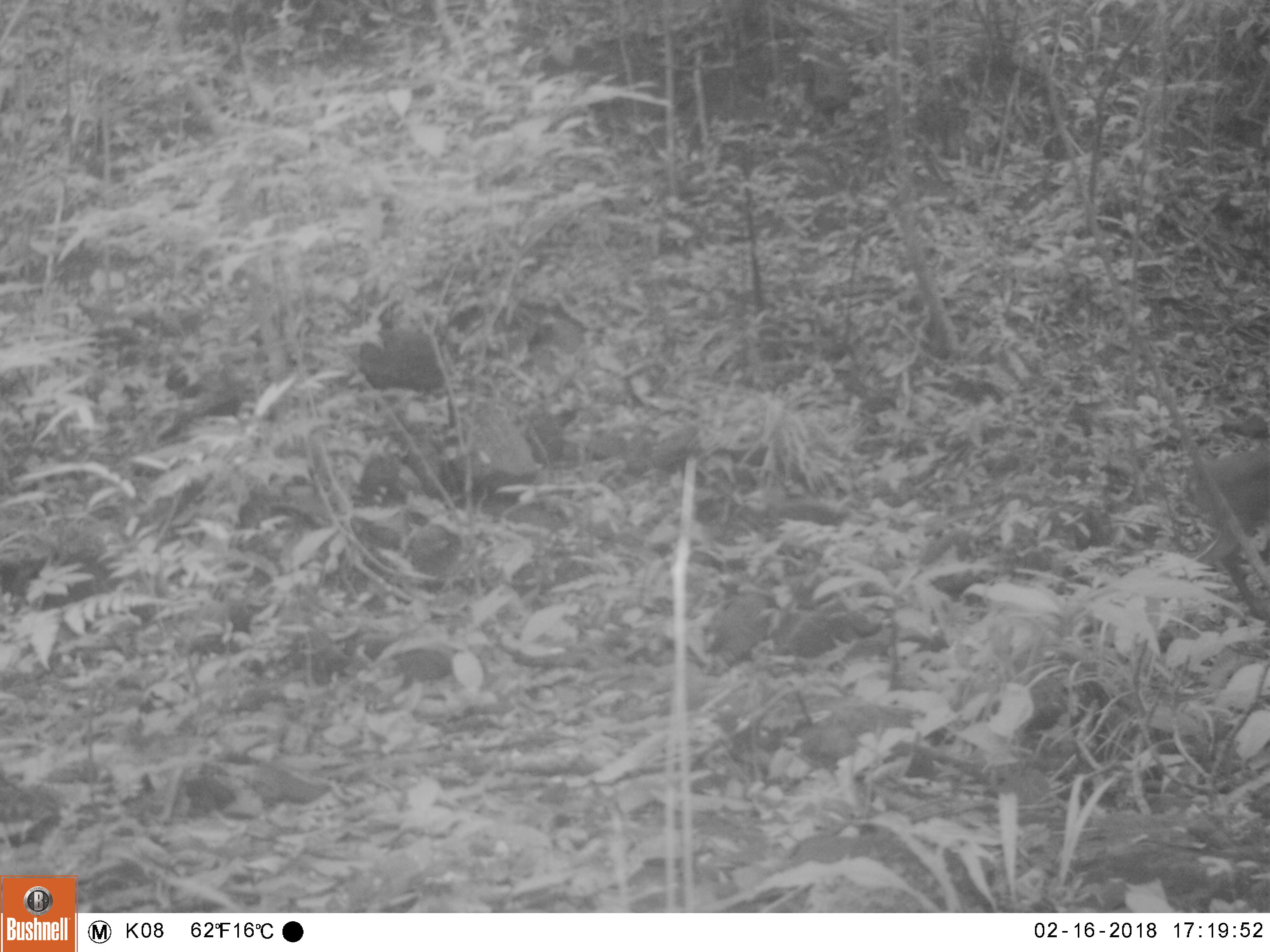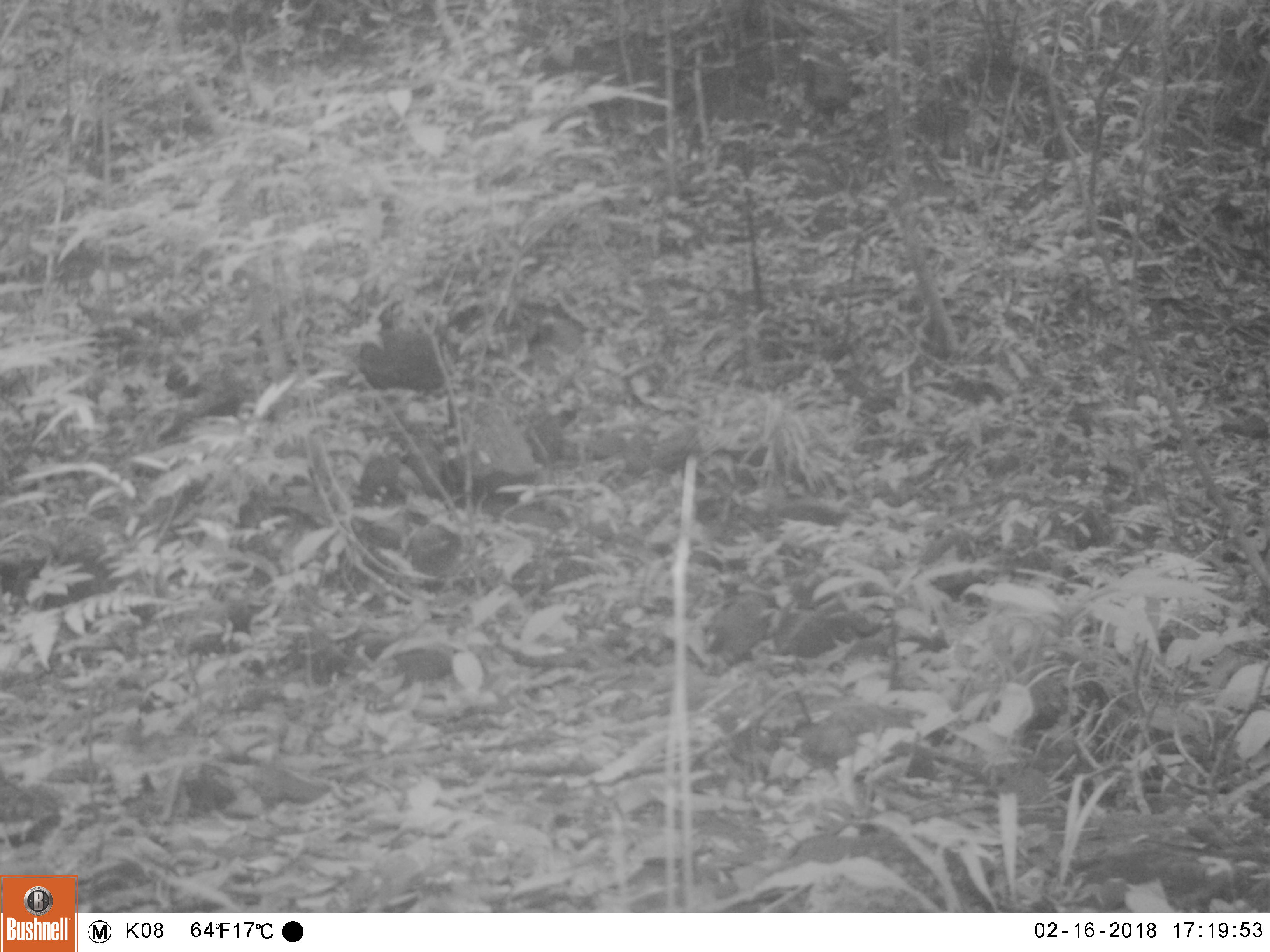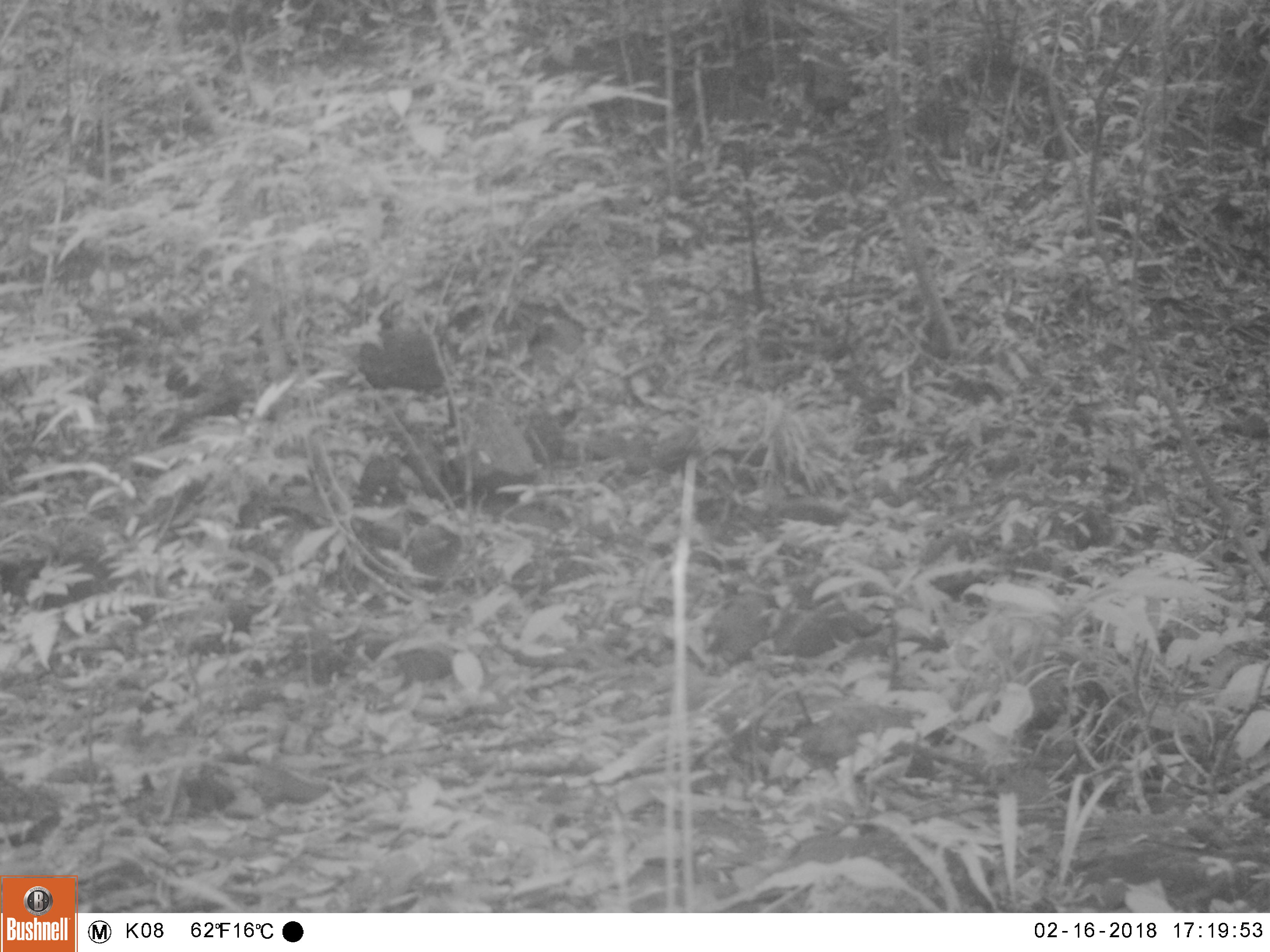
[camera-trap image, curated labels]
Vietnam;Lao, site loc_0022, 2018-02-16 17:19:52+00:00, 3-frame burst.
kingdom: Animalia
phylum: Chordata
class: Mammalia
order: Artiodactyla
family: Cervidae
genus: Muntiacus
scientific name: Muntiacus vuquangensis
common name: large-antlered muntjac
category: large antlered muntjac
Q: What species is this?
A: Large antlered muntjac (large-antlered muntjac) (Muntiacus vuquangensis).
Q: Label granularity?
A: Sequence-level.